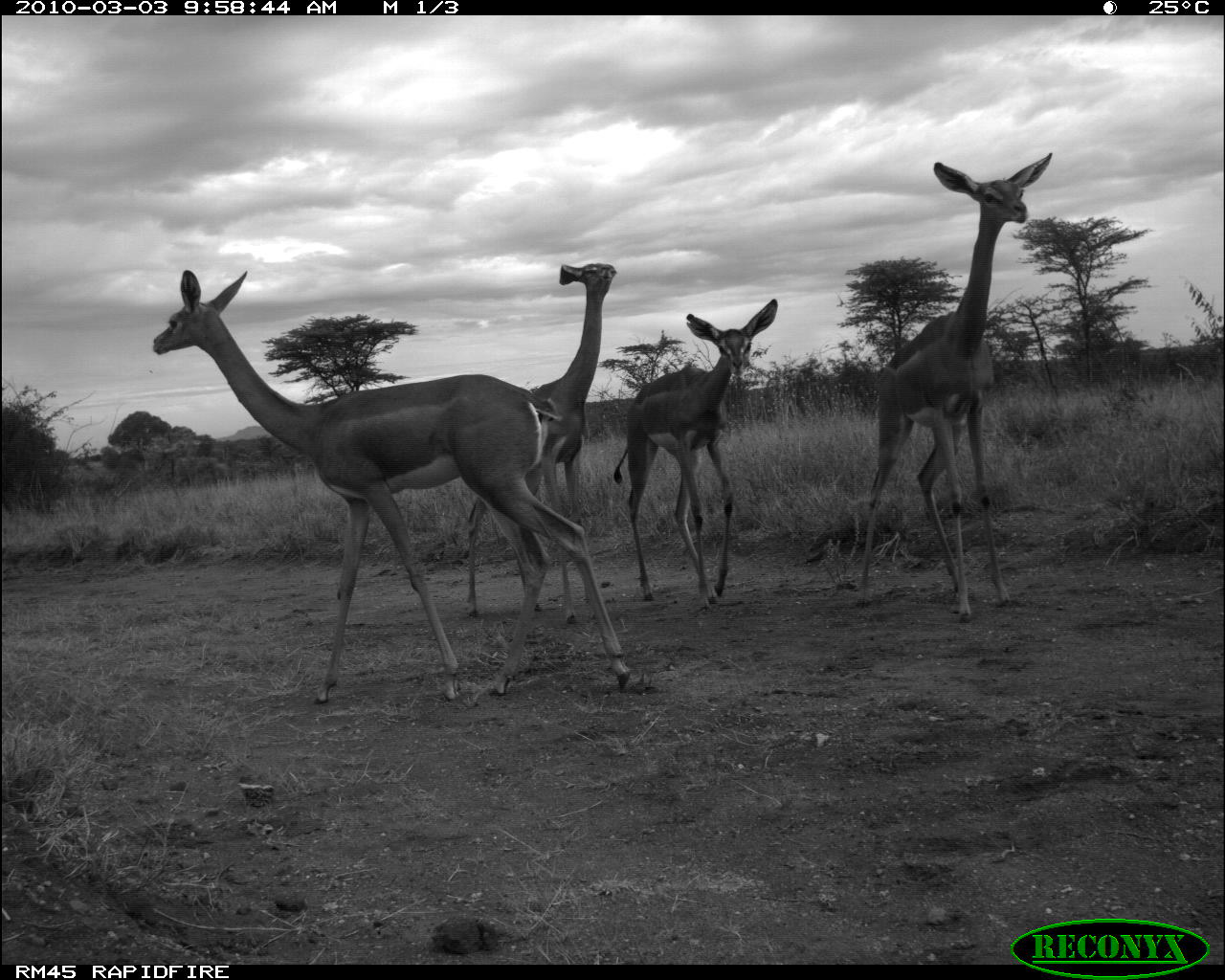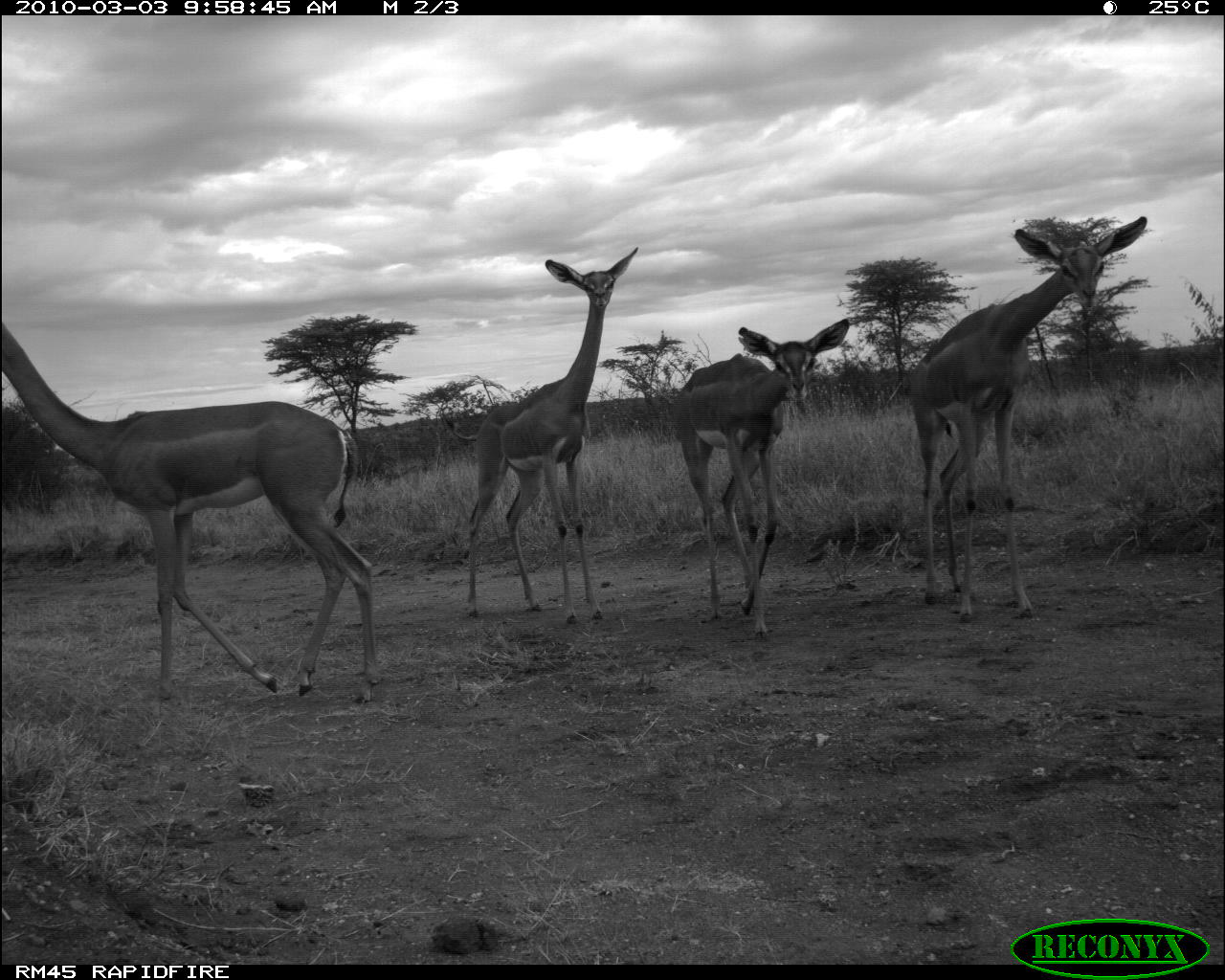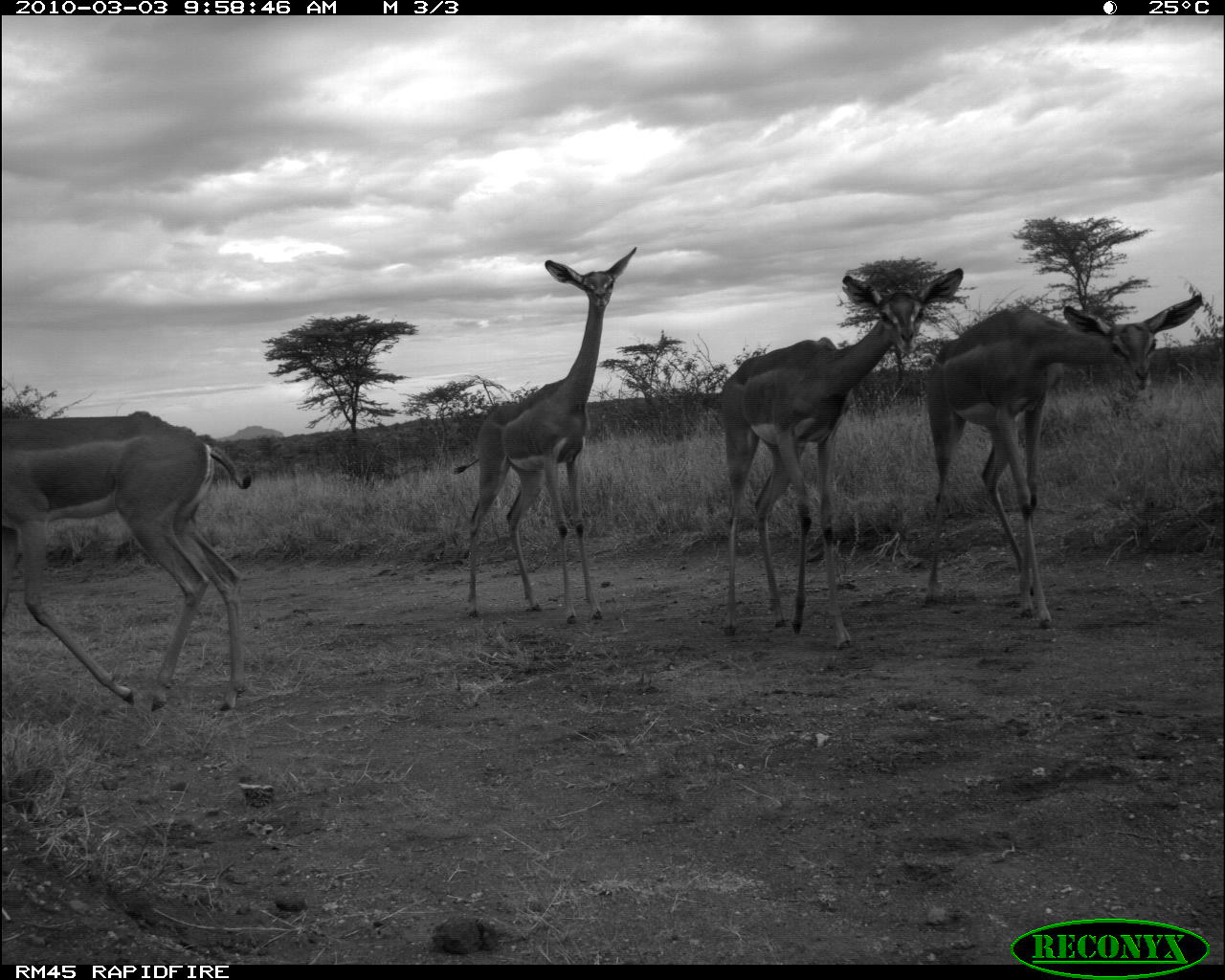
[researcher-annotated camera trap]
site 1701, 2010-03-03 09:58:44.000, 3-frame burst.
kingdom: Animalia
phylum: Chordata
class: Mammalia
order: Artiodactyla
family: Bovidae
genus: Litocranius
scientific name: Litocranius walleri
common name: gerenuk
Litocranius walleri (gerenuk), count 4.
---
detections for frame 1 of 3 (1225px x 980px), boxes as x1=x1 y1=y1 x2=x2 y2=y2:
litocranius walleri: x1=151 y1=268 x2=634 y2=704; x1=857 y1=153 x2=1056 y2=626; x1=462 y1=260 x2=617 y2=624; x1=613 y1=298 x2=779 y2=608